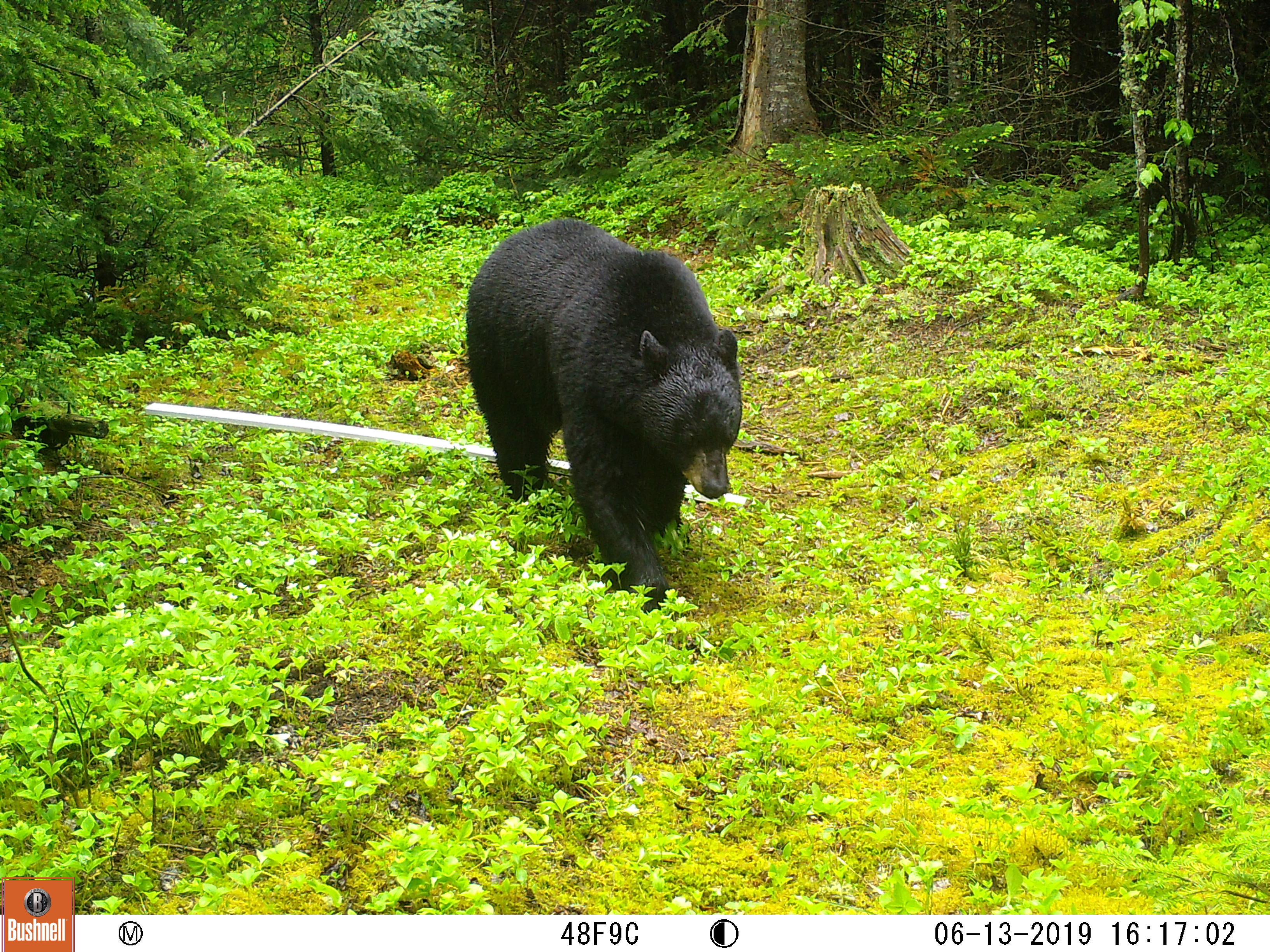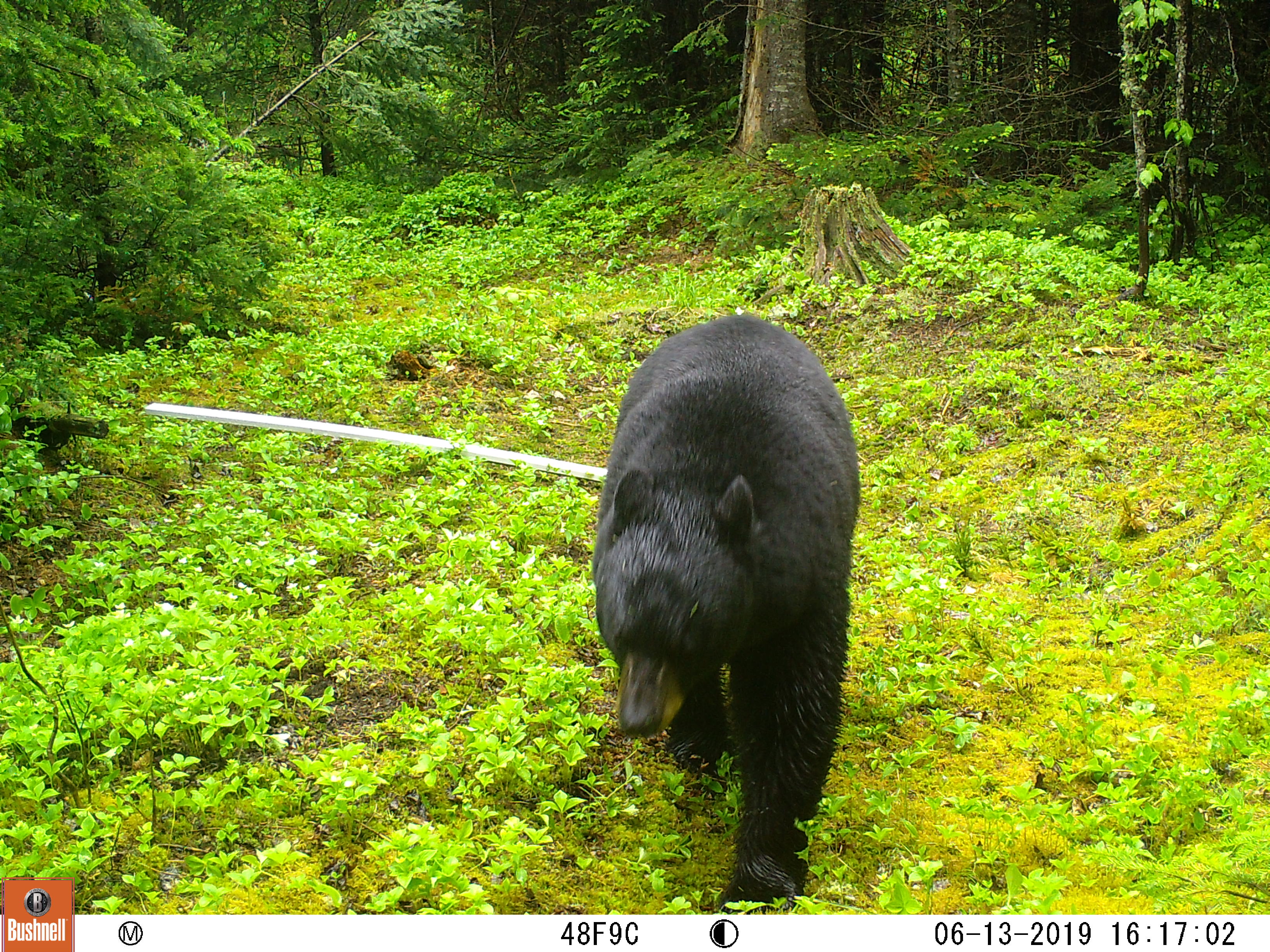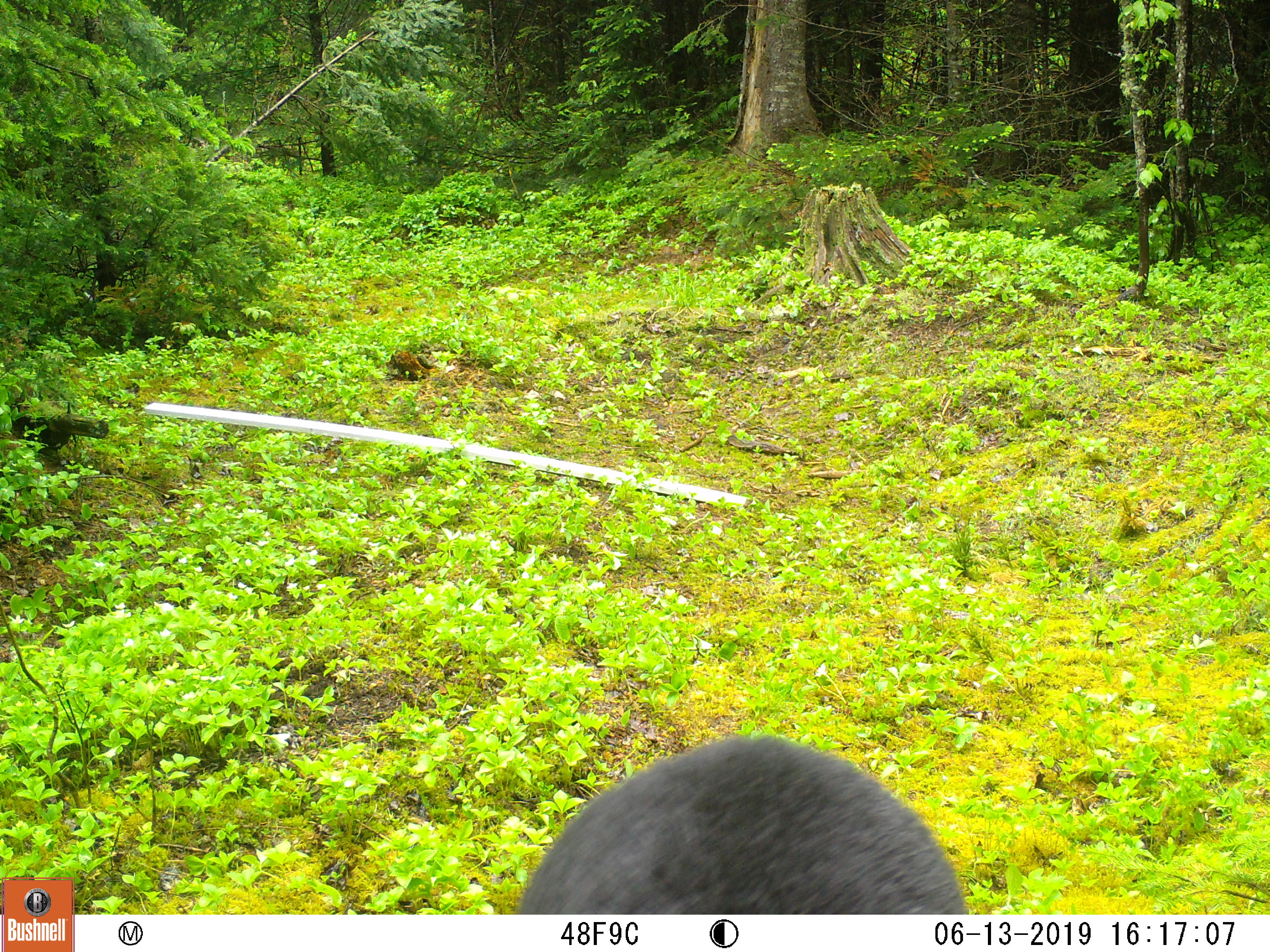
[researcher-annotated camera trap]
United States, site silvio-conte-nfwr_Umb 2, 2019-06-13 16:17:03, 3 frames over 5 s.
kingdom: Animalia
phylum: Chordata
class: Mammalia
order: Carnivora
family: Ursidae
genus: Ursus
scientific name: Ursus americanus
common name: black bear